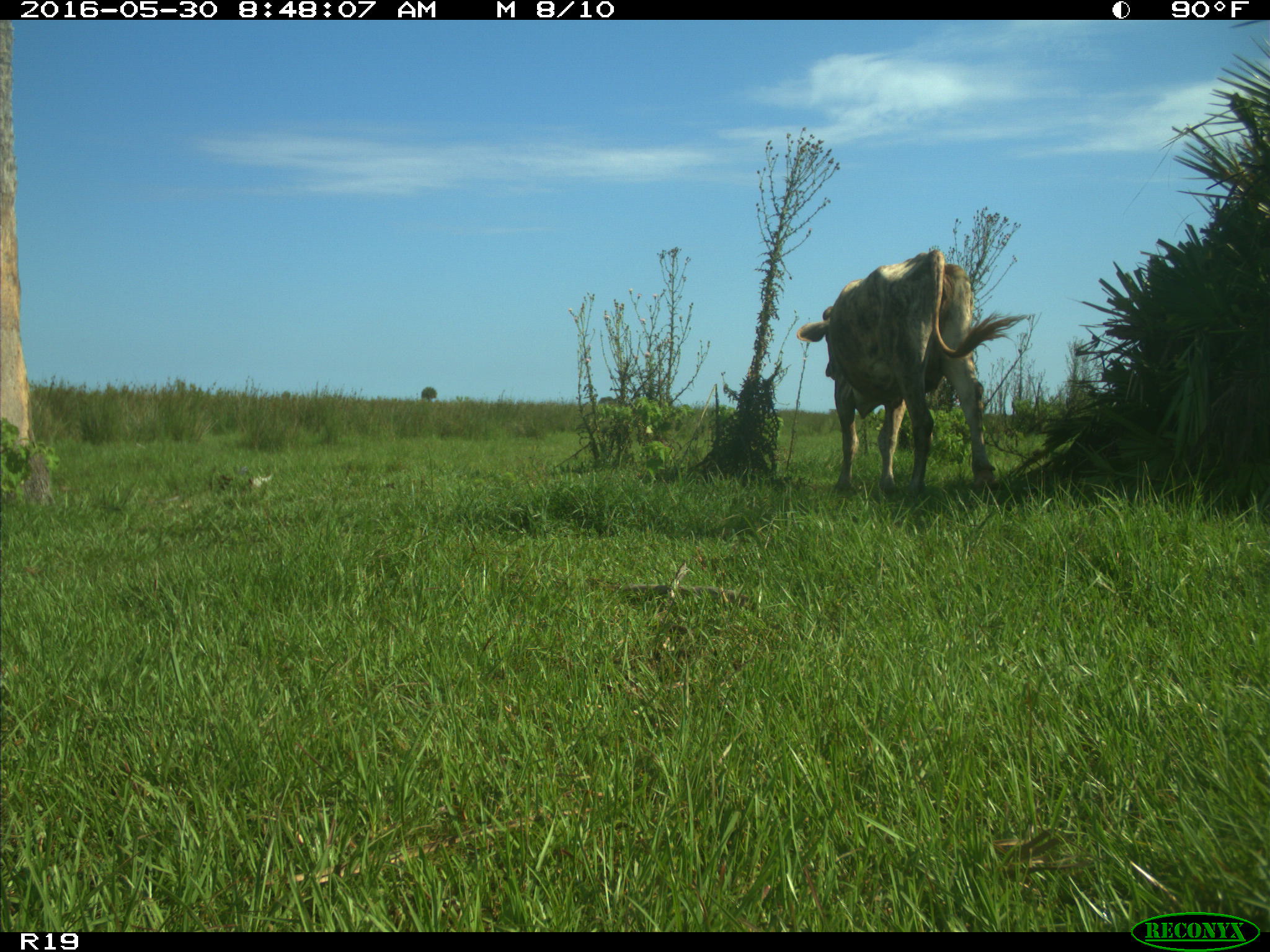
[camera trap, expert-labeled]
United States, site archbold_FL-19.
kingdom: Animalia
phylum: Chordata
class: Mammalia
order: Artiodactyla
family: Bovidae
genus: Bos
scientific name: Bos taurus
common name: domestic cow